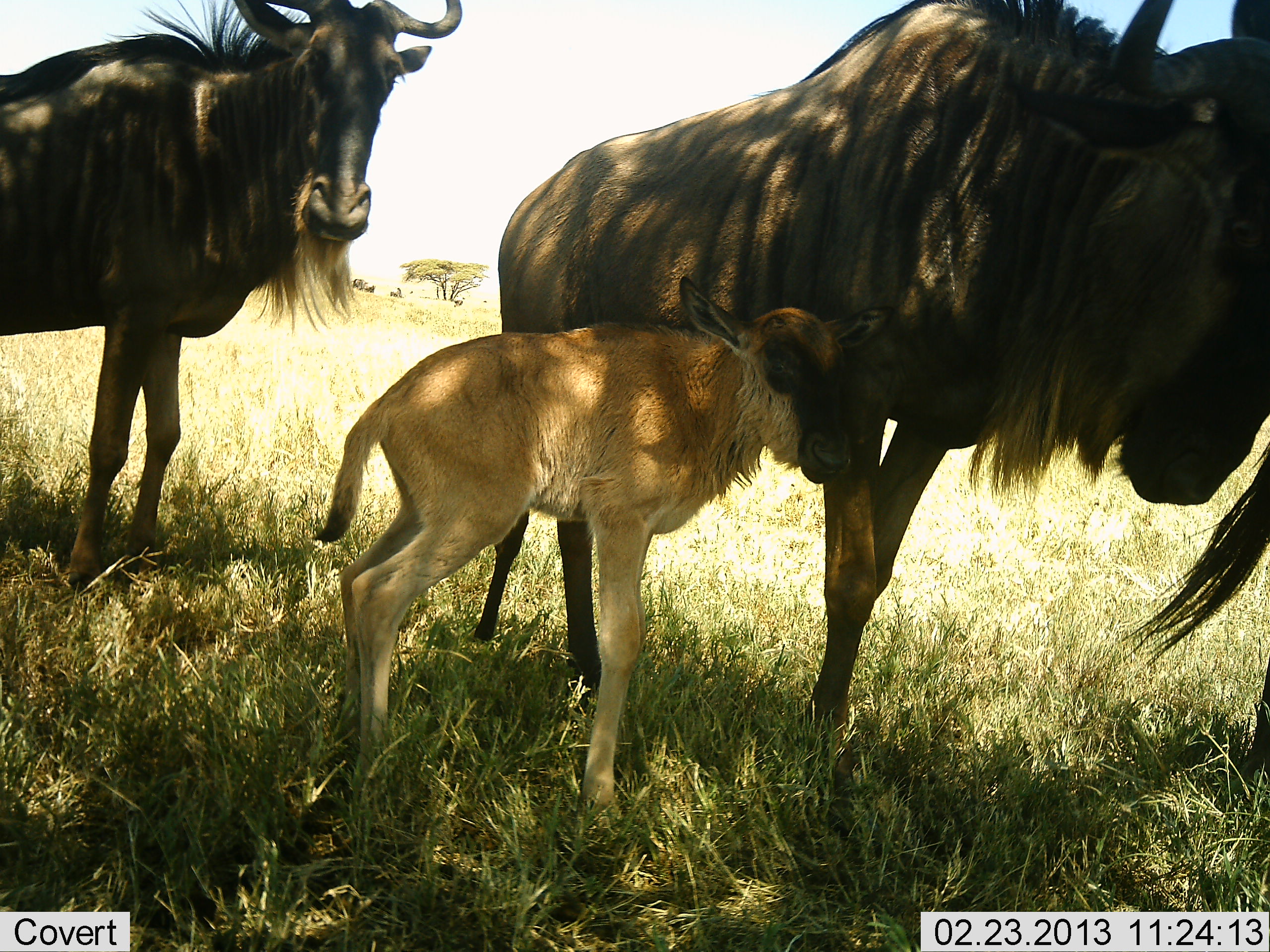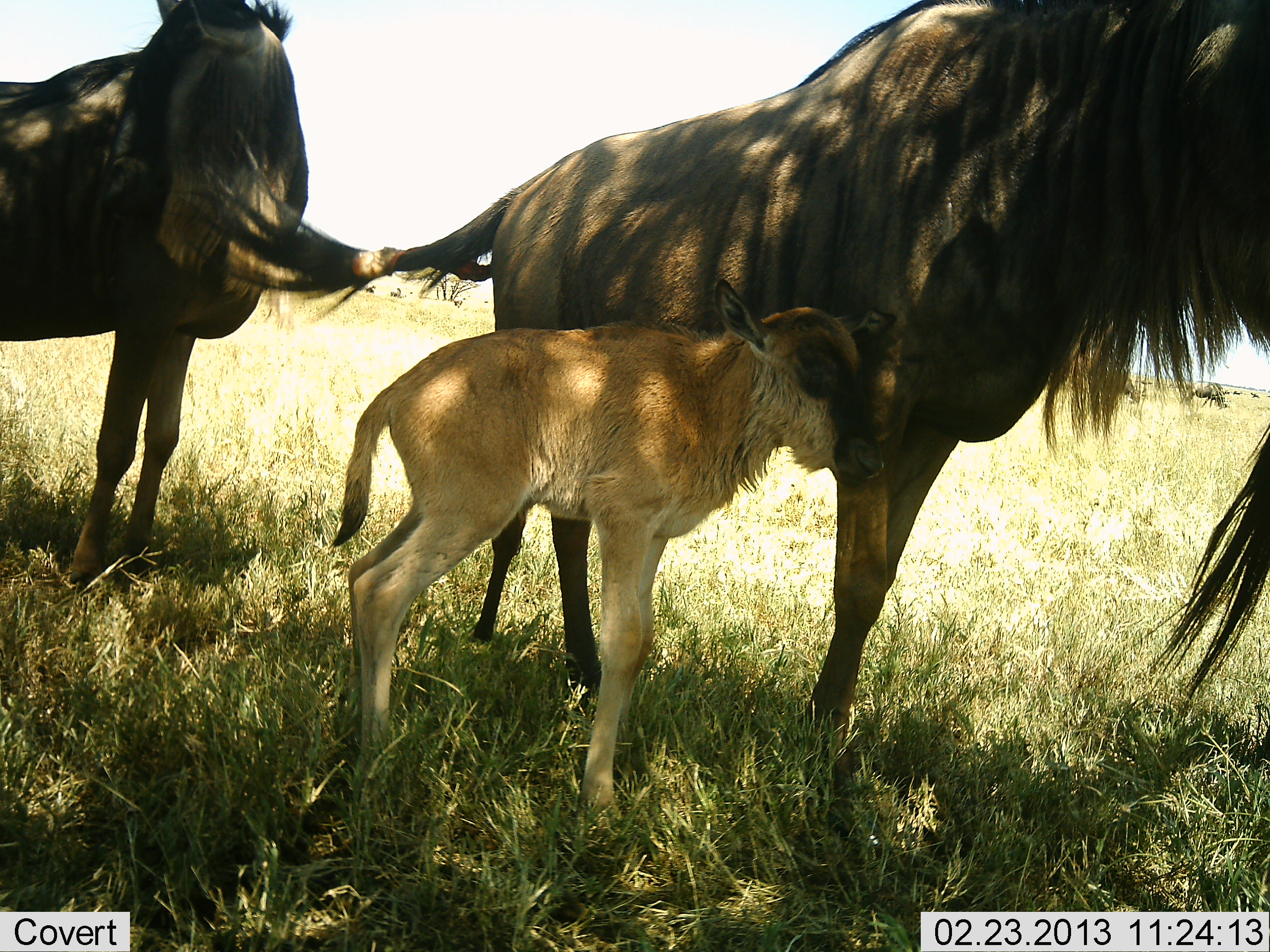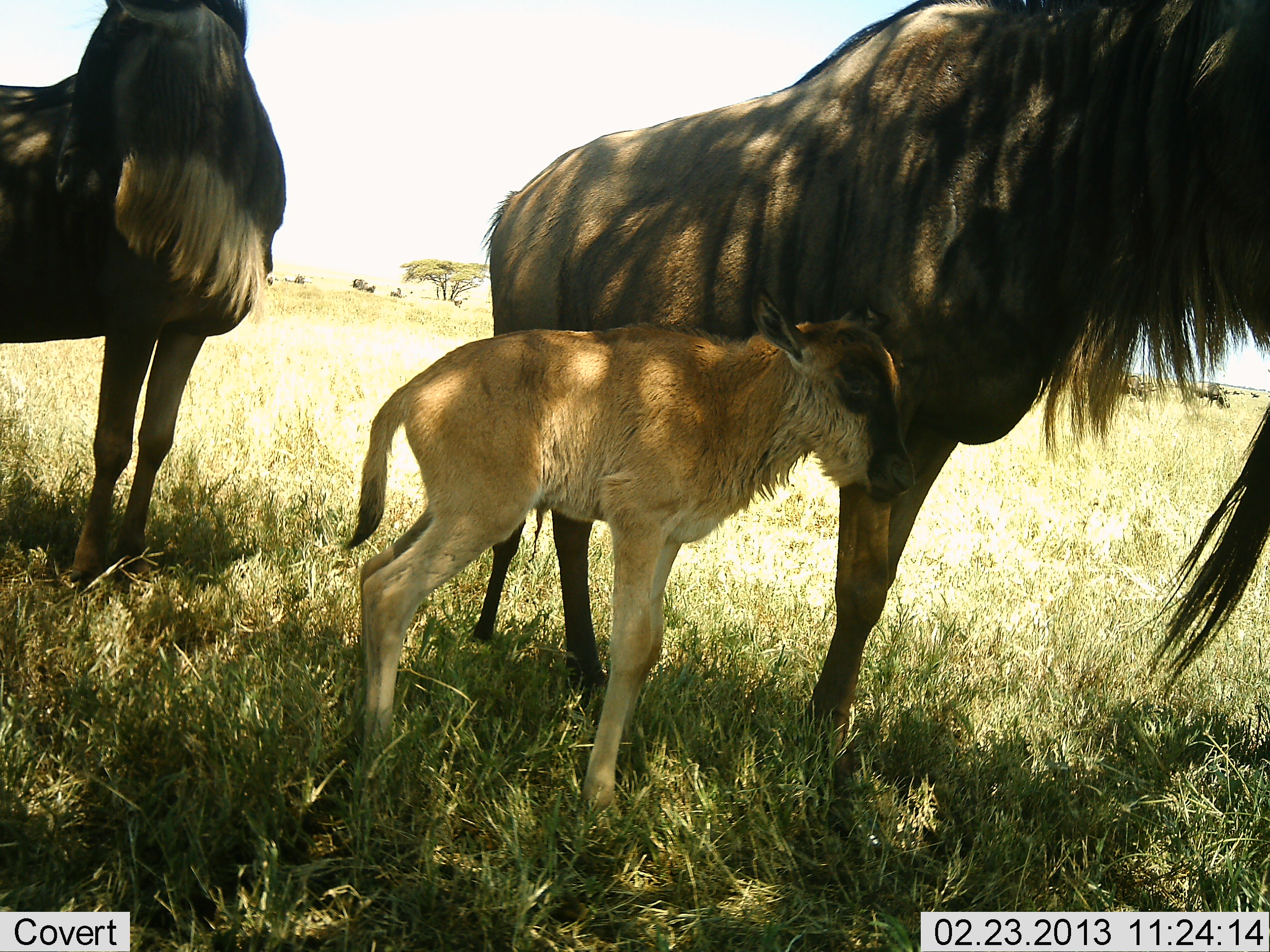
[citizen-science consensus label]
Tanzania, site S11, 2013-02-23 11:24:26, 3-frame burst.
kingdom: Animalia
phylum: Chordata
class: Mammalia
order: Artiodactyla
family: Bovidae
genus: Connochaetes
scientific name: Connochaetes taurinus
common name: blue wildebeest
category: wildebeest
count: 3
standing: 100%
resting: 0%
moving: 7%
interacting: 7%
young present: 100%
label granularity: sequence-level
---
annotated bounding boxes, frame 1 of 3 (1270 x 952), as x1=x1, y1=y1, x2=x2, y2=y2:
animal: x1=467, y1=0, x2=1270, y2=773; x1=316, y1=273, x2=906, y2=836; x1=0, y1=0, x2=470, y2=584; x1=1108, y1=446, x2=1270, y2=778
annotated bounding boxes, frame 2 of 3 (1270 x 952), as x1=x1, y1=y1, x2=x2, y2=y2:
animal: x1=185, y1=0, x2=1270, y2=781; x1=327, y1=277, x2=906, y2=824; x1=0, y1=0, x2=332, y2=593; x1=1147, y1=424, x2=1270, y2=722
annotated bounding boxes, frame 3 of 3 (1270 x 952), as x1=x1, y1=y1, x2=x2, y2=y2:
animal: x1=472, y1=0, x2=1270, y2=774; x1=336, y1=282, x2=918, y2=839; x1=0, y1=0, x2=290, y2=585; x1=1123, y1=401, x2=1270, y2=694